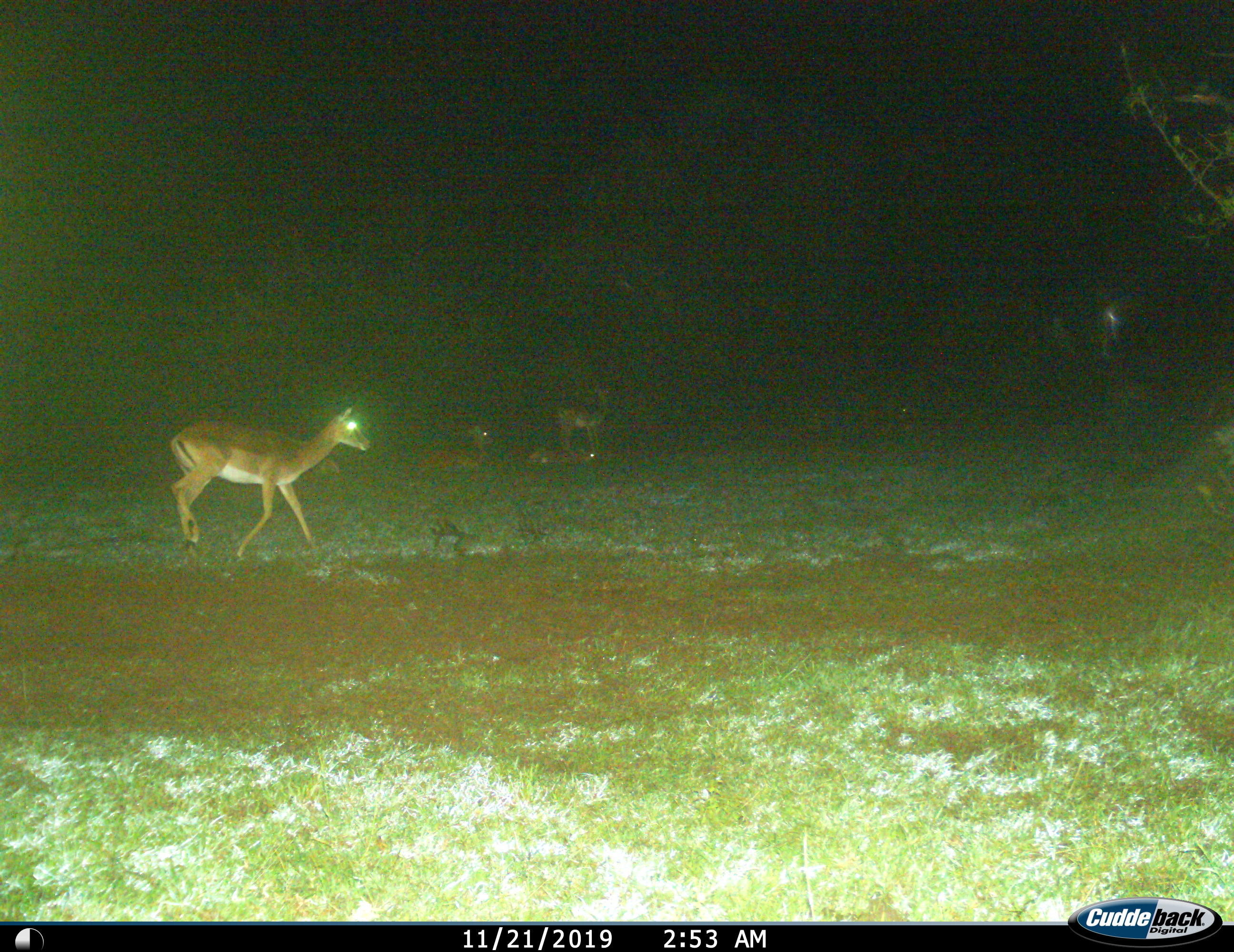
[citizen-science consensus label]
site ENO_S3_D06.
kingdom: Animalia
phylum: Chordata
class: Mammalia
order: Artiodactyla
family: Bovidae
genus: Aepyceros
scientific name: Aepyceros melampus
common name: impala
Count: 4.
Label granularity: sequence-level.